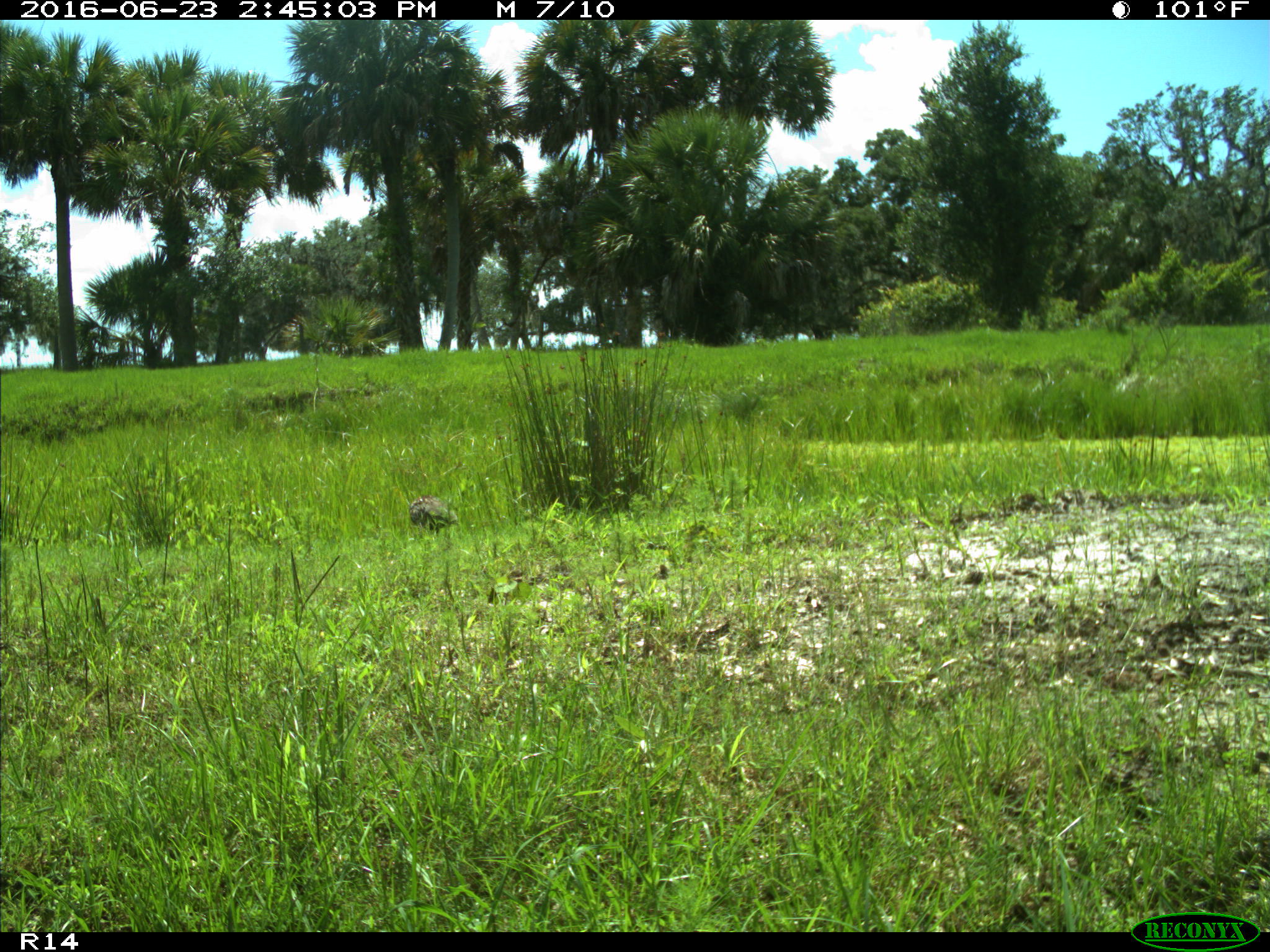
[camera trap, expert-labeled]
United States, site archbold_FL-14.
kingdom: Animalia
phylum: Chordata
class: Aves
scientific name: Aves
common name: birds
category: unidentified bird